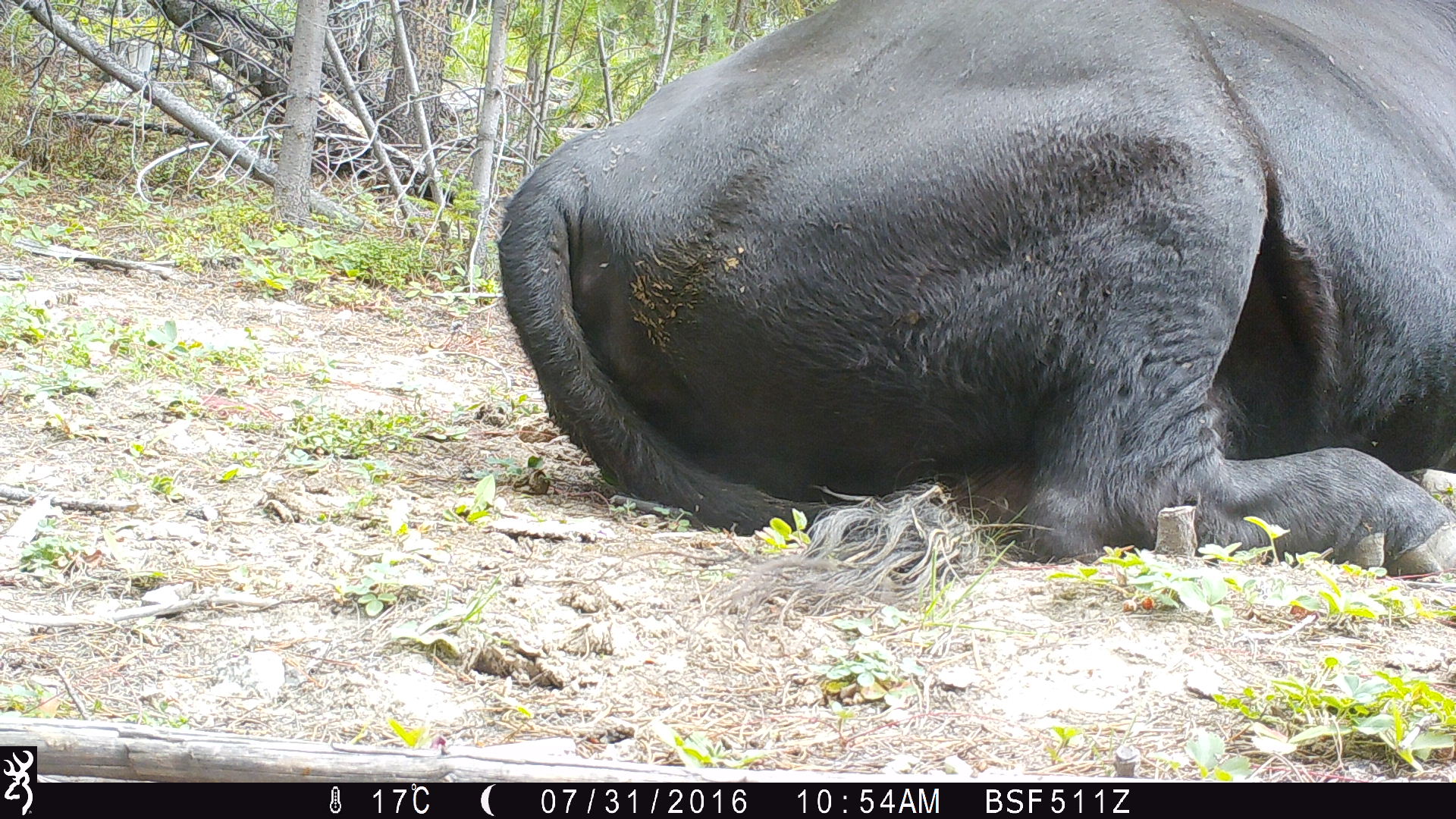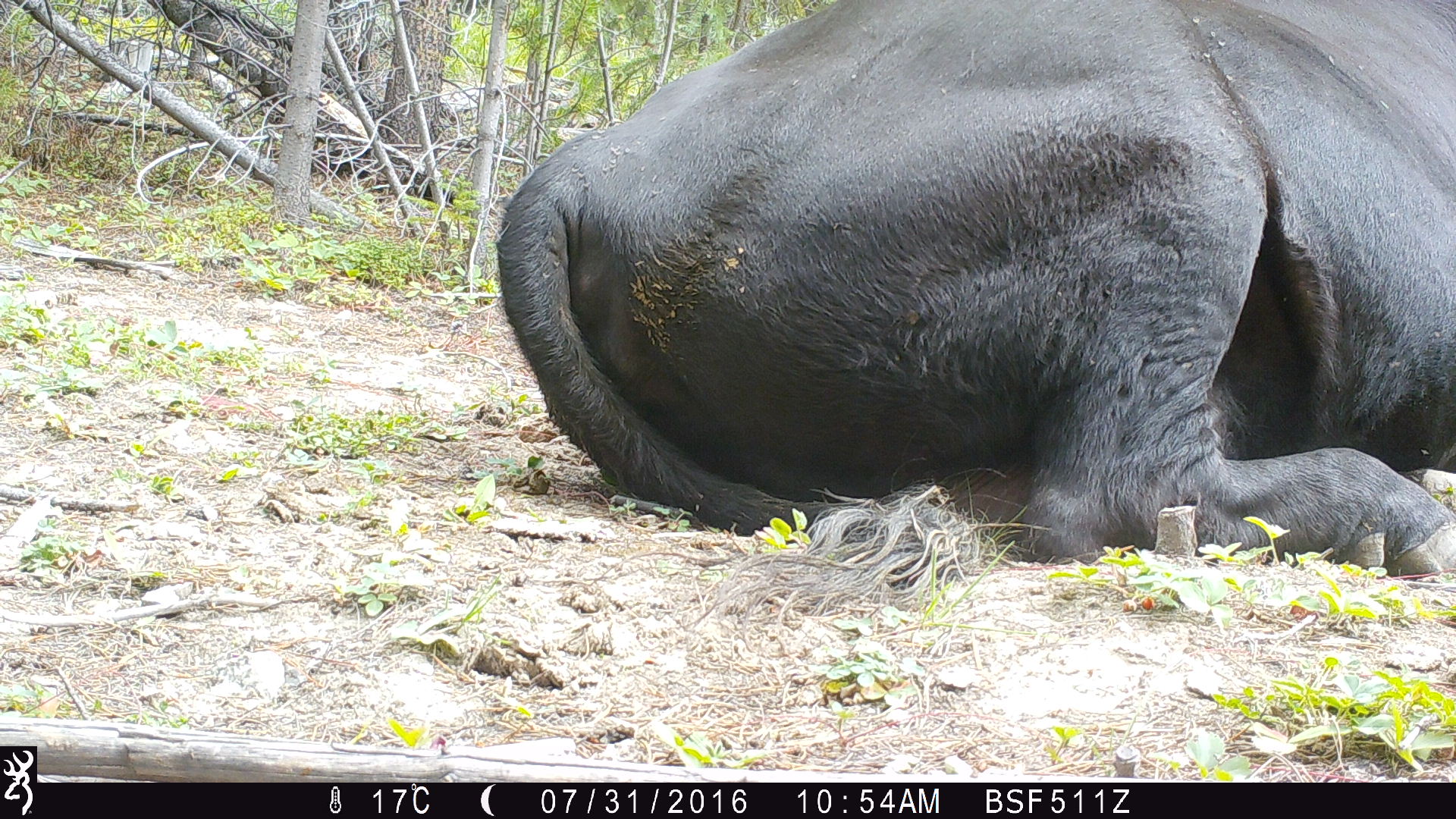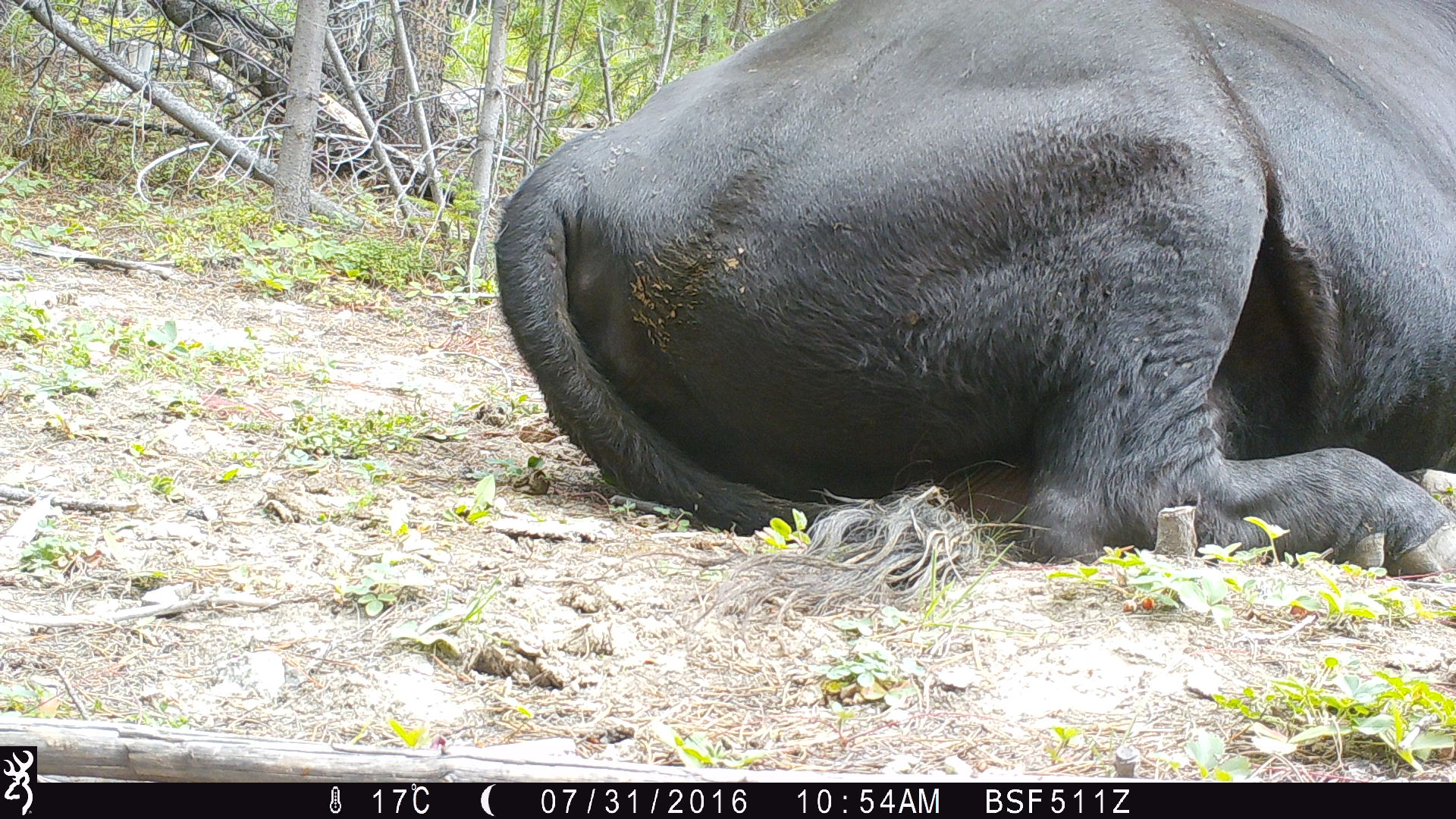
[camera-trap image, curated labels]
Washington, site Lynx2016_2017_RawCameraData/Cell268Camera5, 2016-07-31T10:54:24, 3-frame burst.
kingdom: Animalia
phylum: Chordata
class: Mammalia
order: Artiodactyla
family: Bovidae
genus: Bos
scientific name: Bos taurus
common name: domestic cattle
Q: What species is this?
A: Domestic cattle (Bos taurus).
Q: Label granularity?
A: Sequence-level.